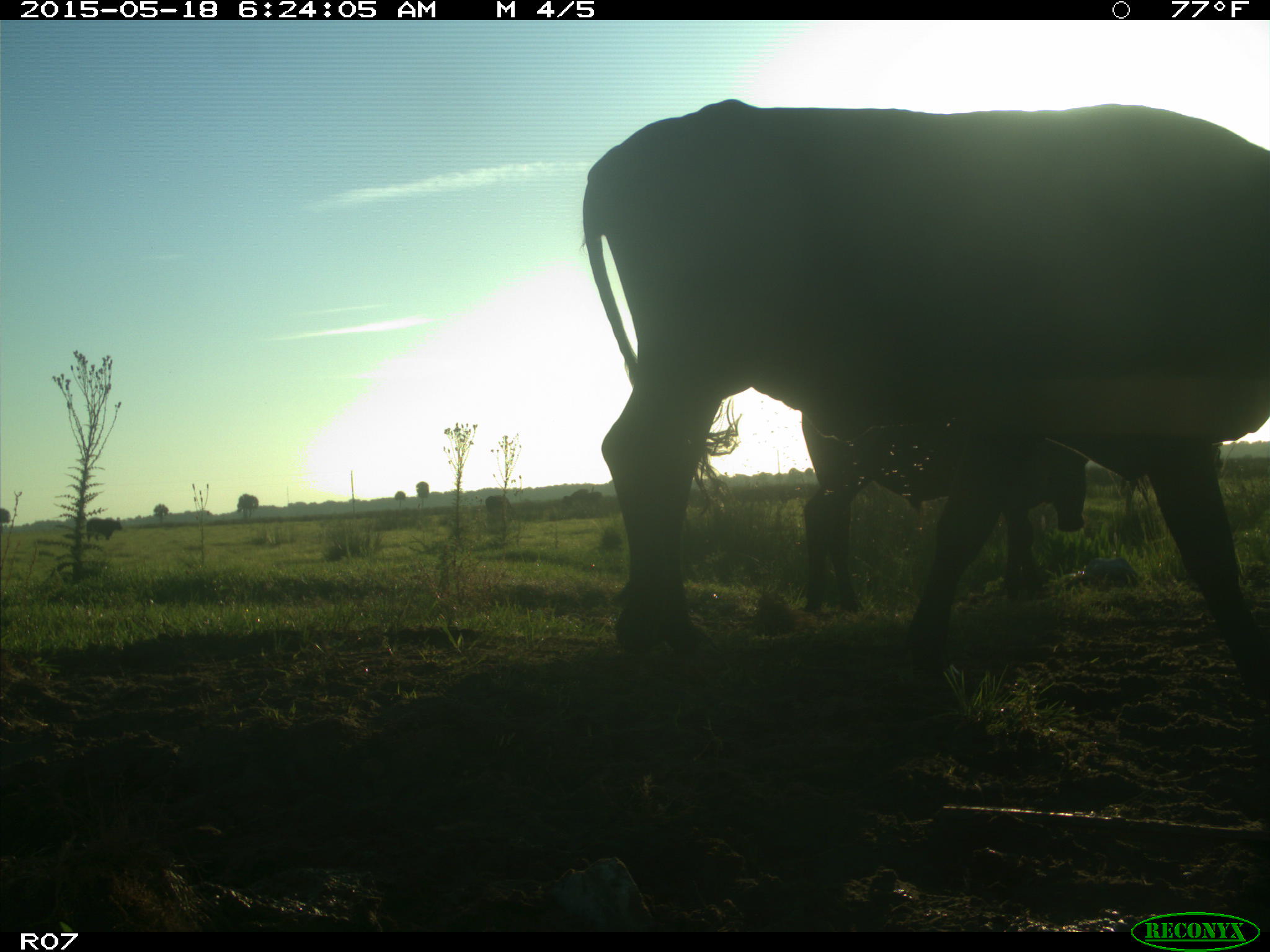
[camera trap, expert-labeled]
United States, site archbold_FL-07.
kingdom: Animalia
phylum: Chordata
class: Mammalia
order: Artiodactyla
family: Bovidae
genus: Bos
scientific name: Bos taurus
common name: domestic cow